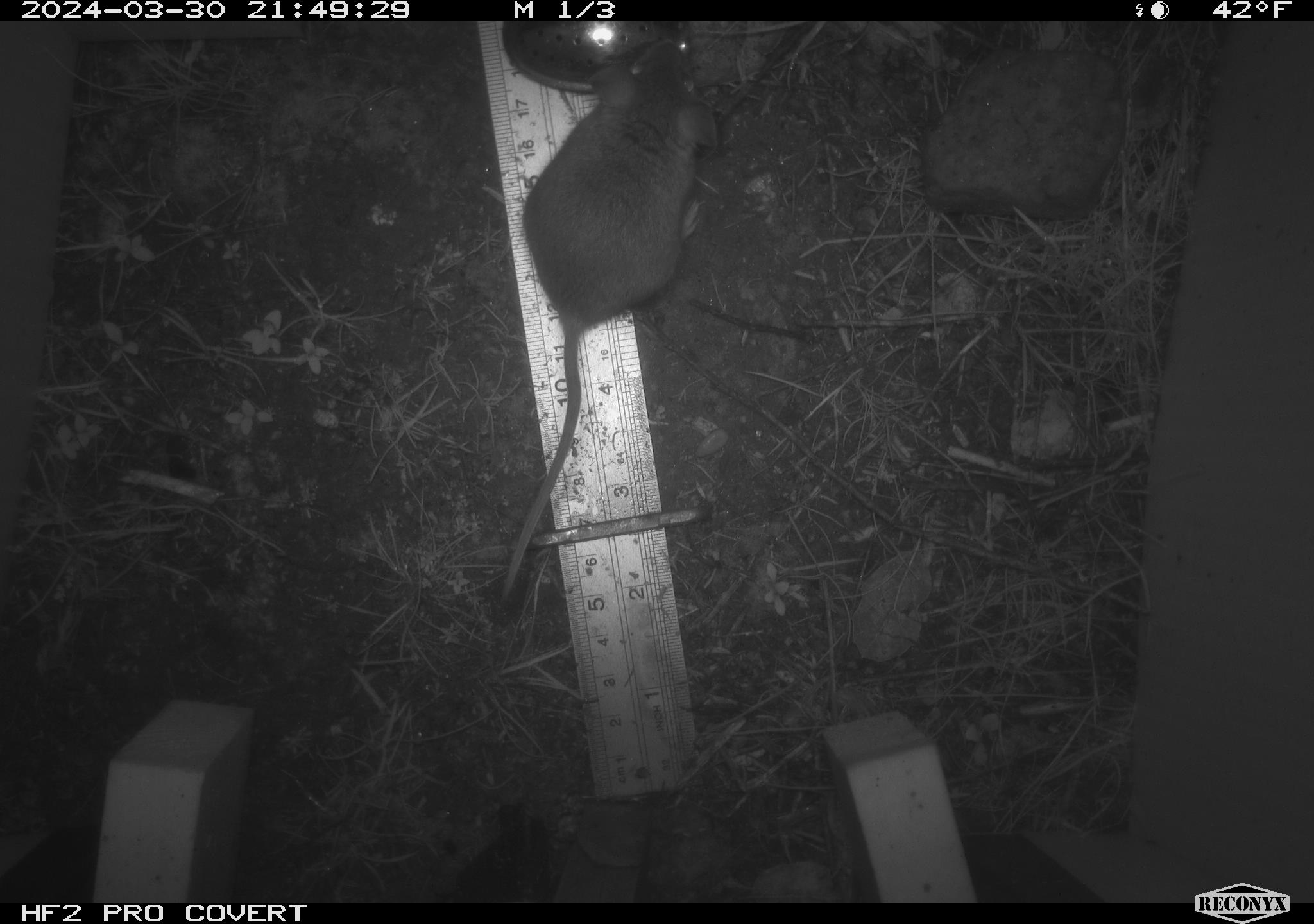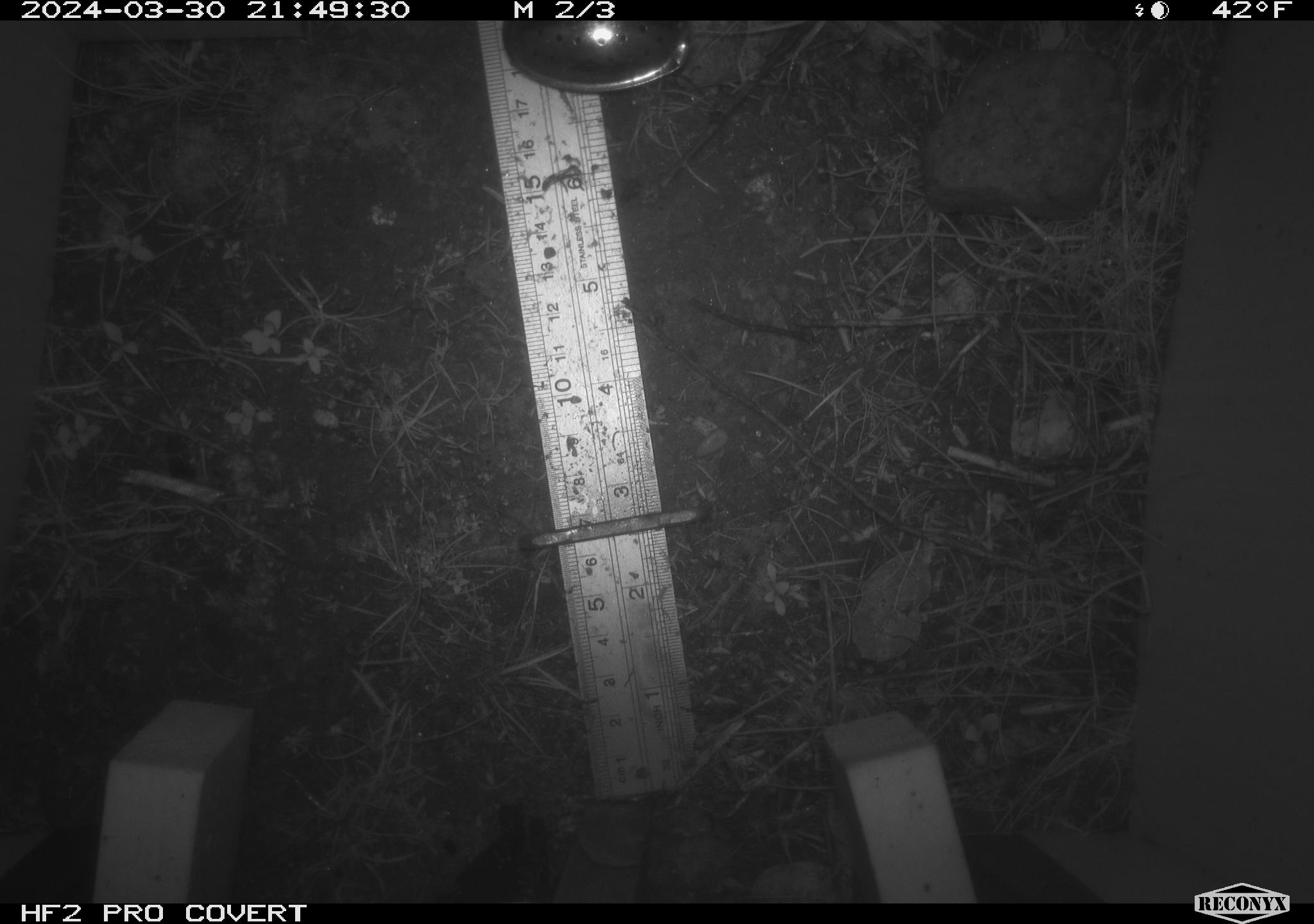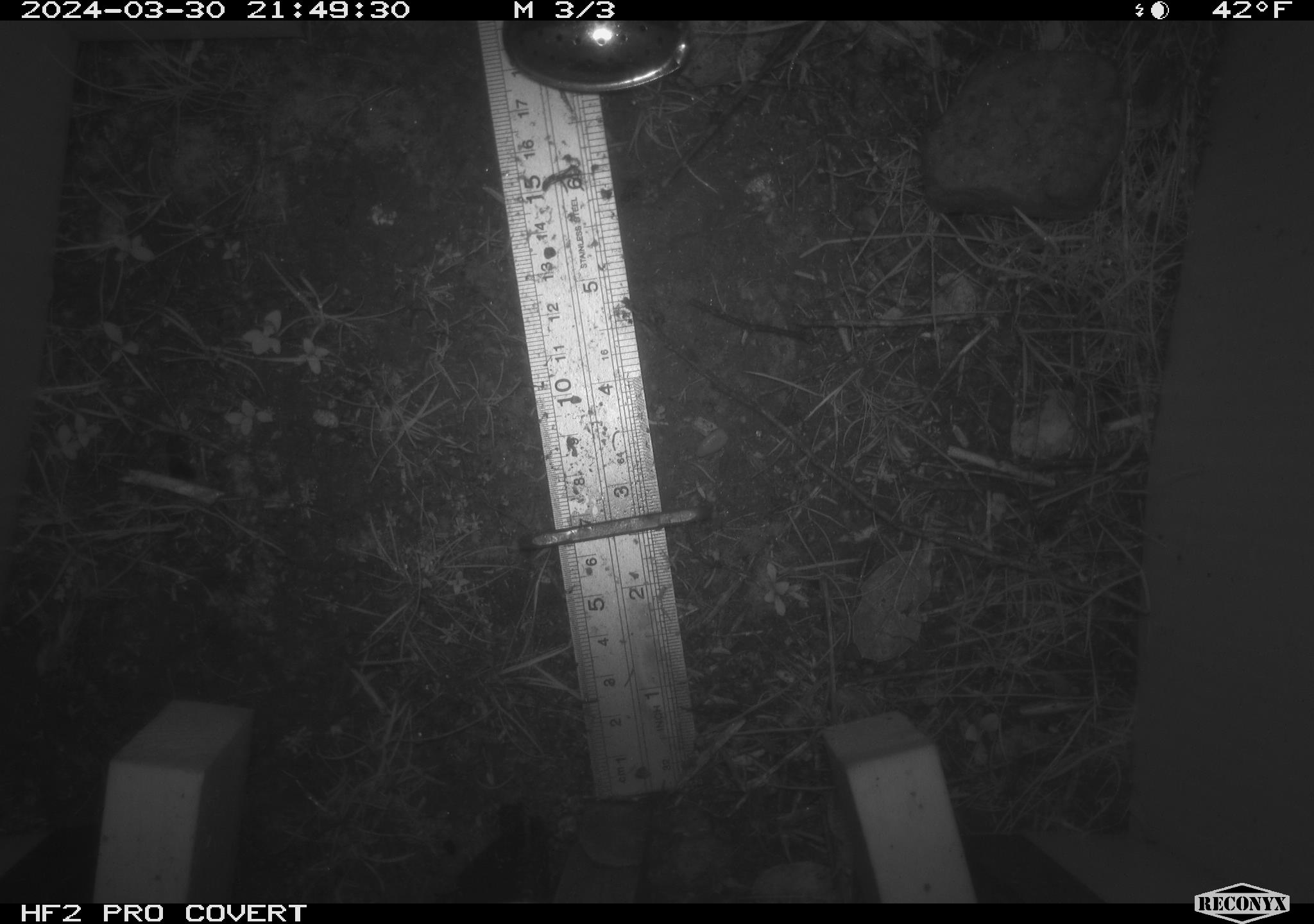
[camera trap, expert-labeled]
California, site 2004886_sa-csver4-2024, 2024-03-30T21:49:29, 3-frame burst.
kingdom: Animalia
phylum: Chordata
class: Mammalia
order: Rodentia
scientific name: Rodentia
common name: mouse species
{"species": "mouse species (Rodentia)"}